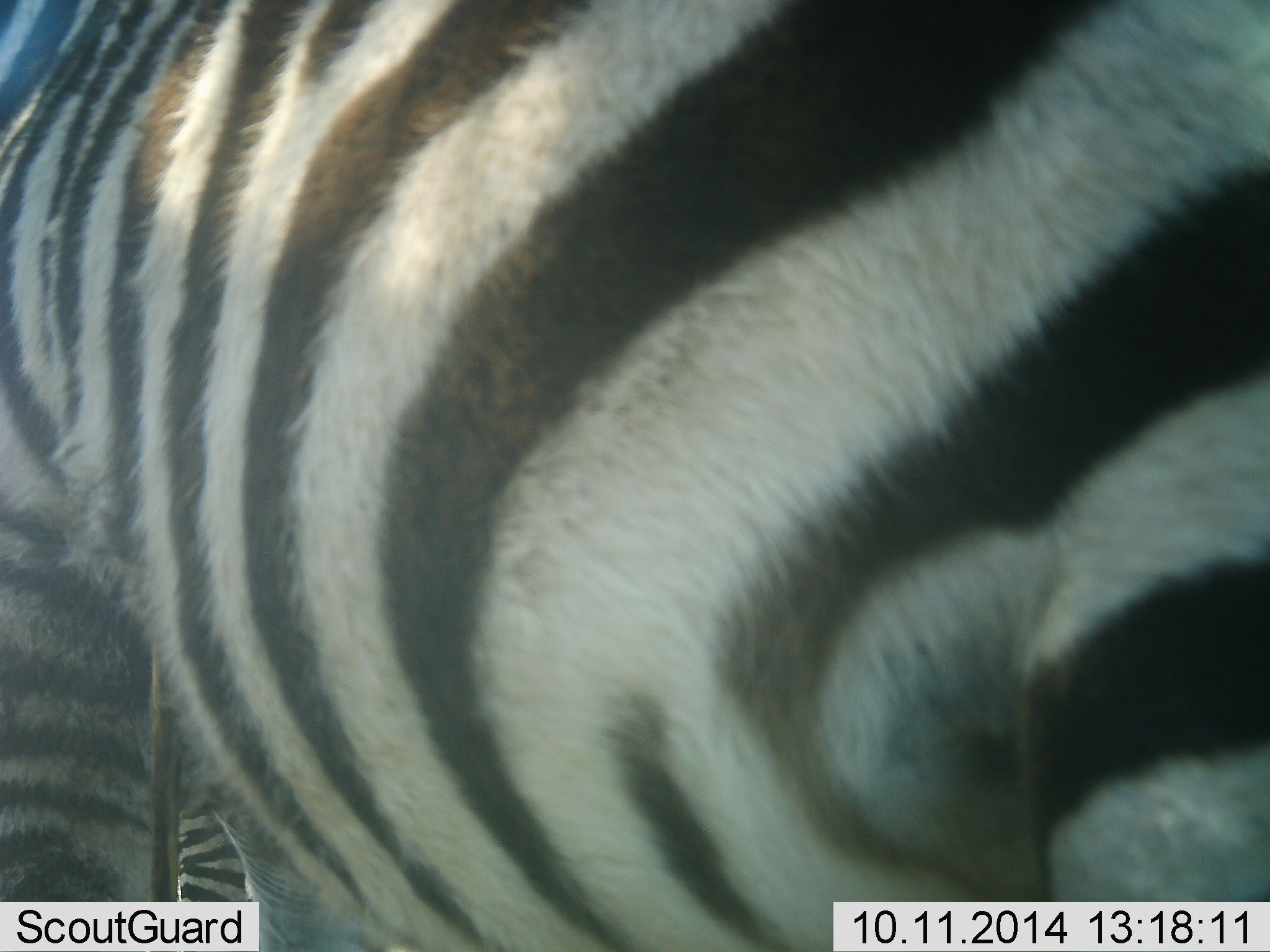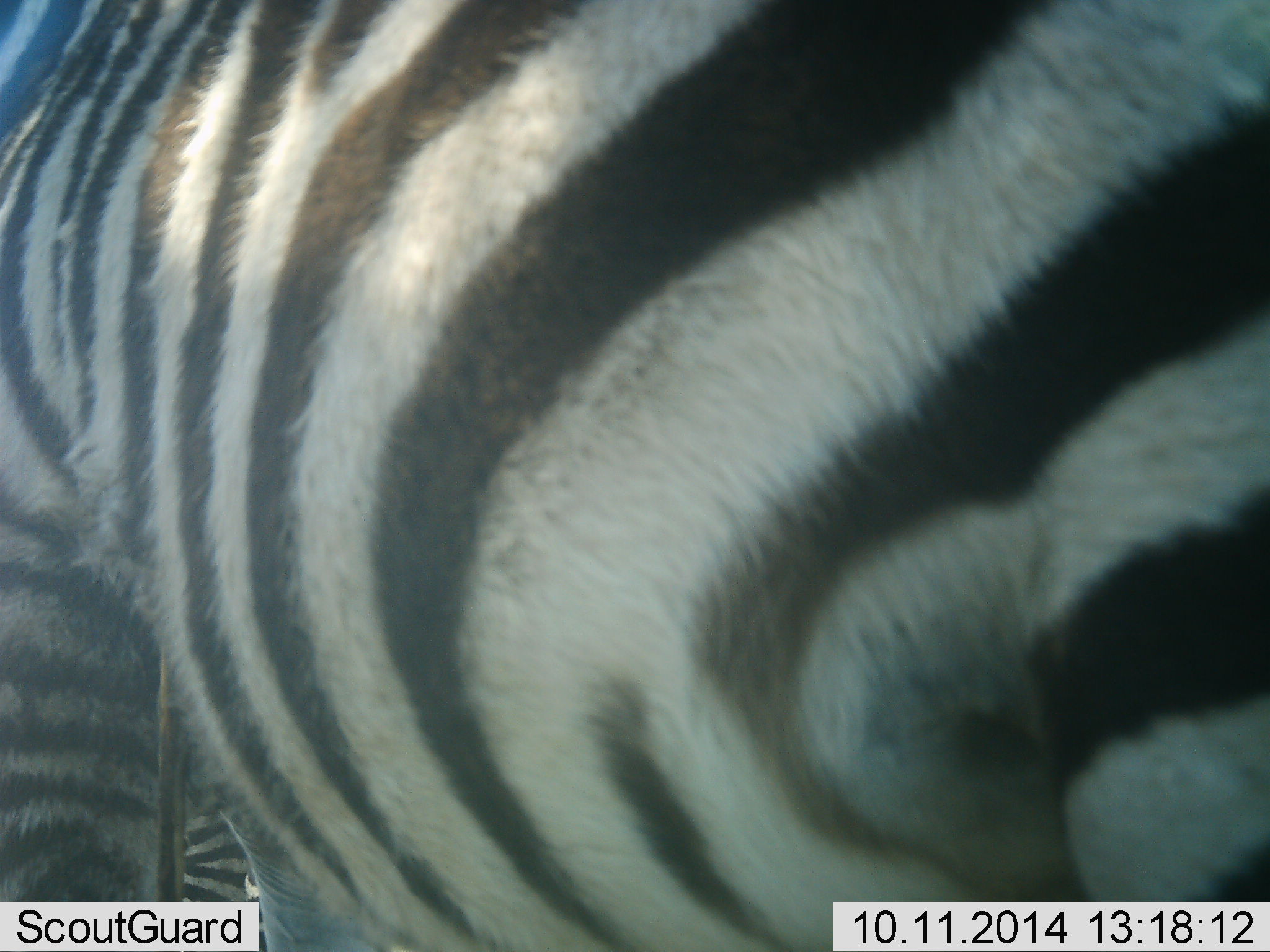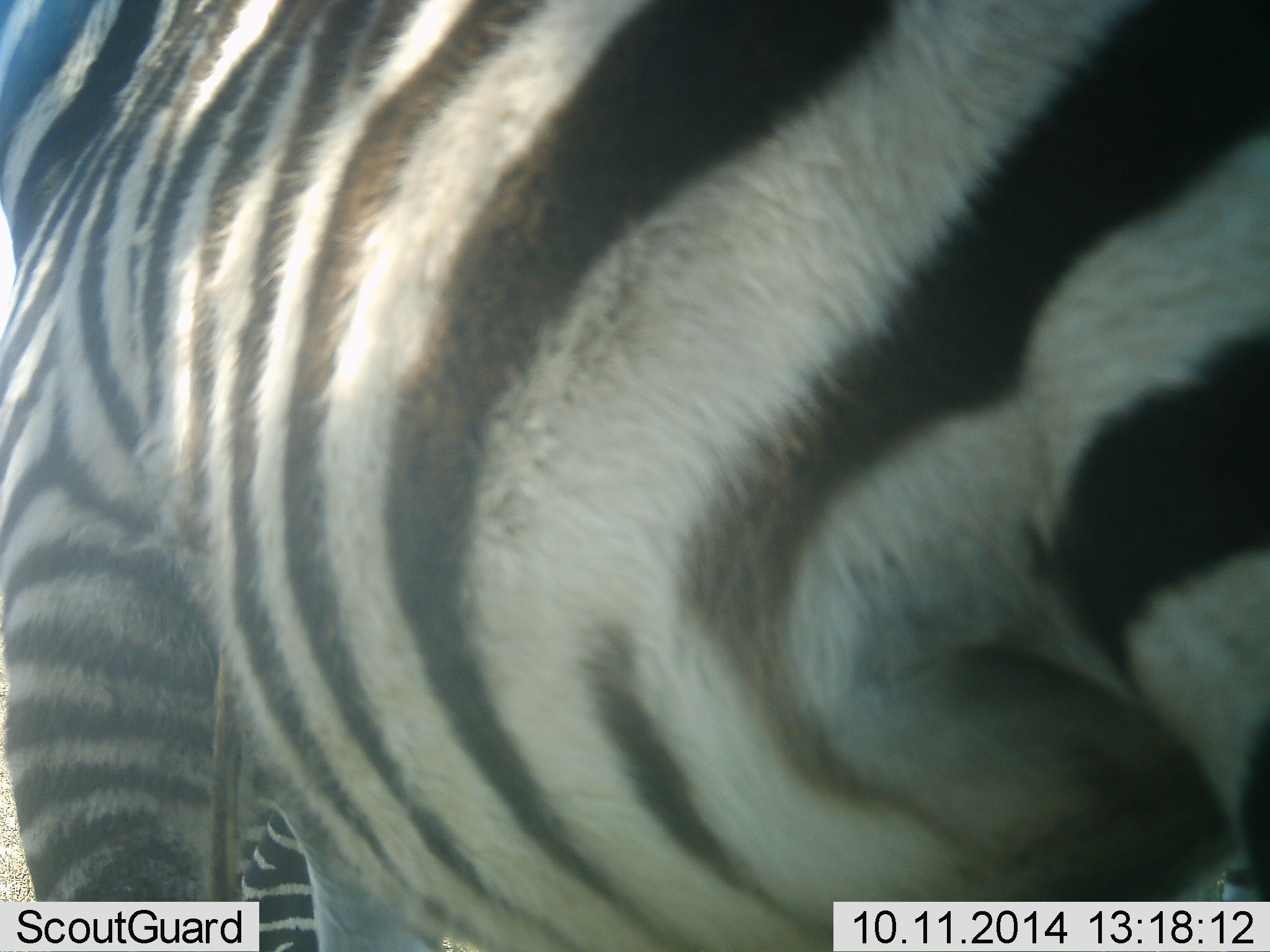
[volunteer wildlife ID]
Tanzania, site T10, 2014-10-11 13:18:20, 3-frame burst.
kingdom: Animalia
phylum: Chordata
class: Mammalia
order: Perissodactyla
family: Equidae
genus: Equus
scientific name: Equus quagga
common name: plains zebra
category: zebra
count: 1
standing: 90%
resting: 0%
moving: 0%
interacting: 0%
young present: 0%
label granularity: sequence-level